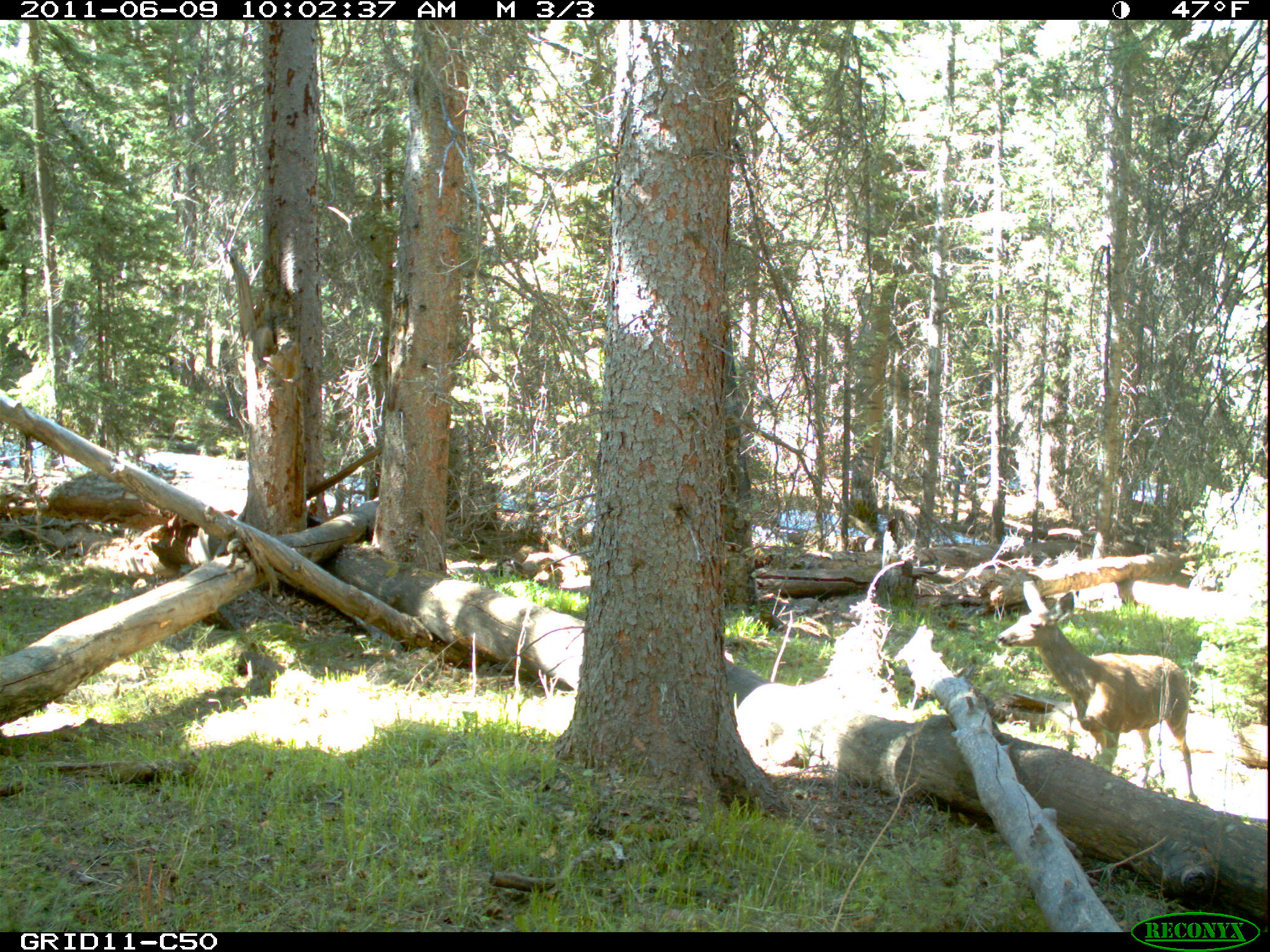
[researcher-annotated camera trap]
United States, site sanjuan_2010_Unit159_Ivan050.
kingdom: Animalia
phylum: Chordata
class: Mammalia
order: Artiodactyla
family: Cervidae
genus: Odocoileus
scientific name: Odocoileus hemionus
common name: mule deer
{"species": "Odocoileus hemionus (mule deer)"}